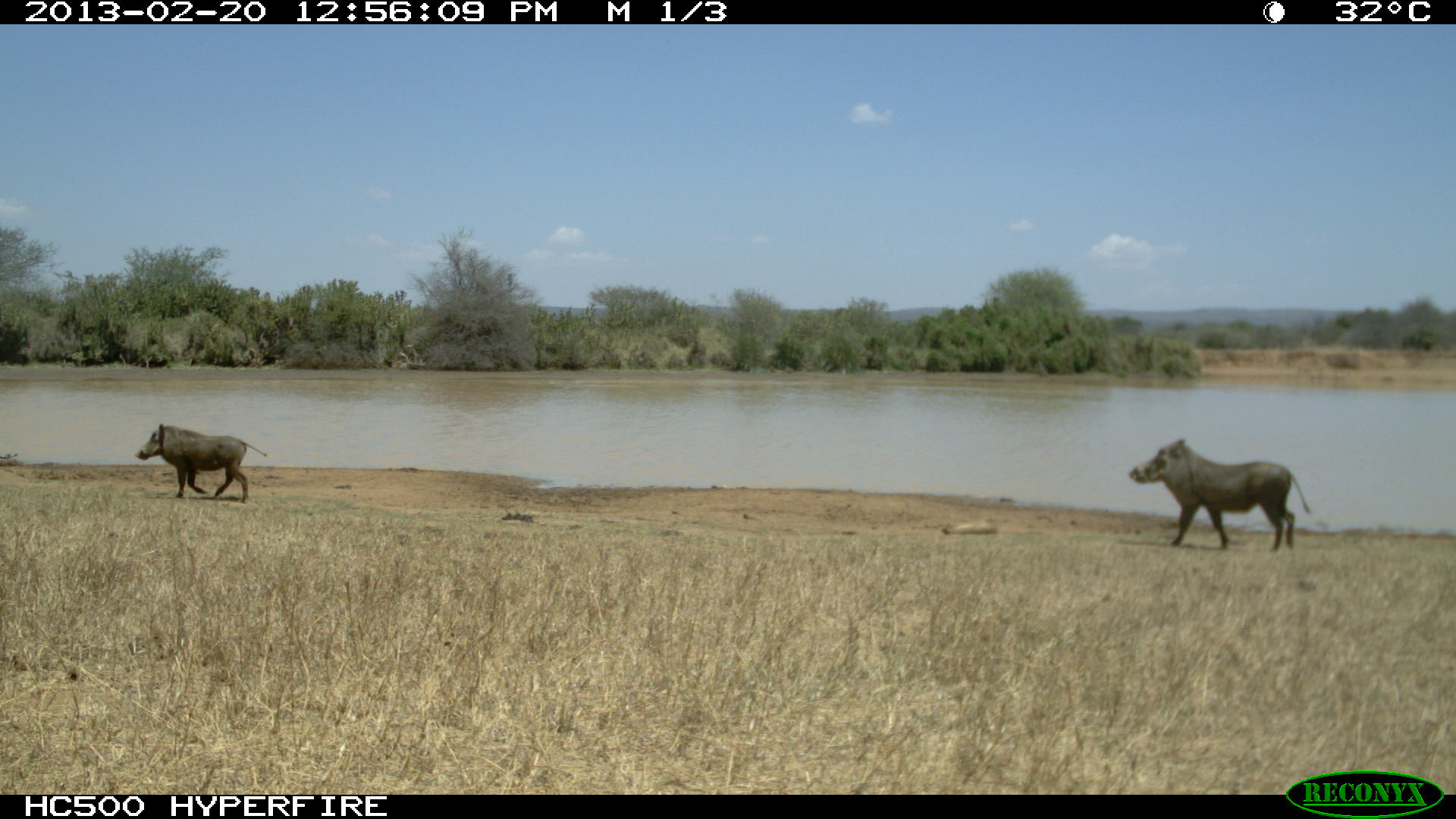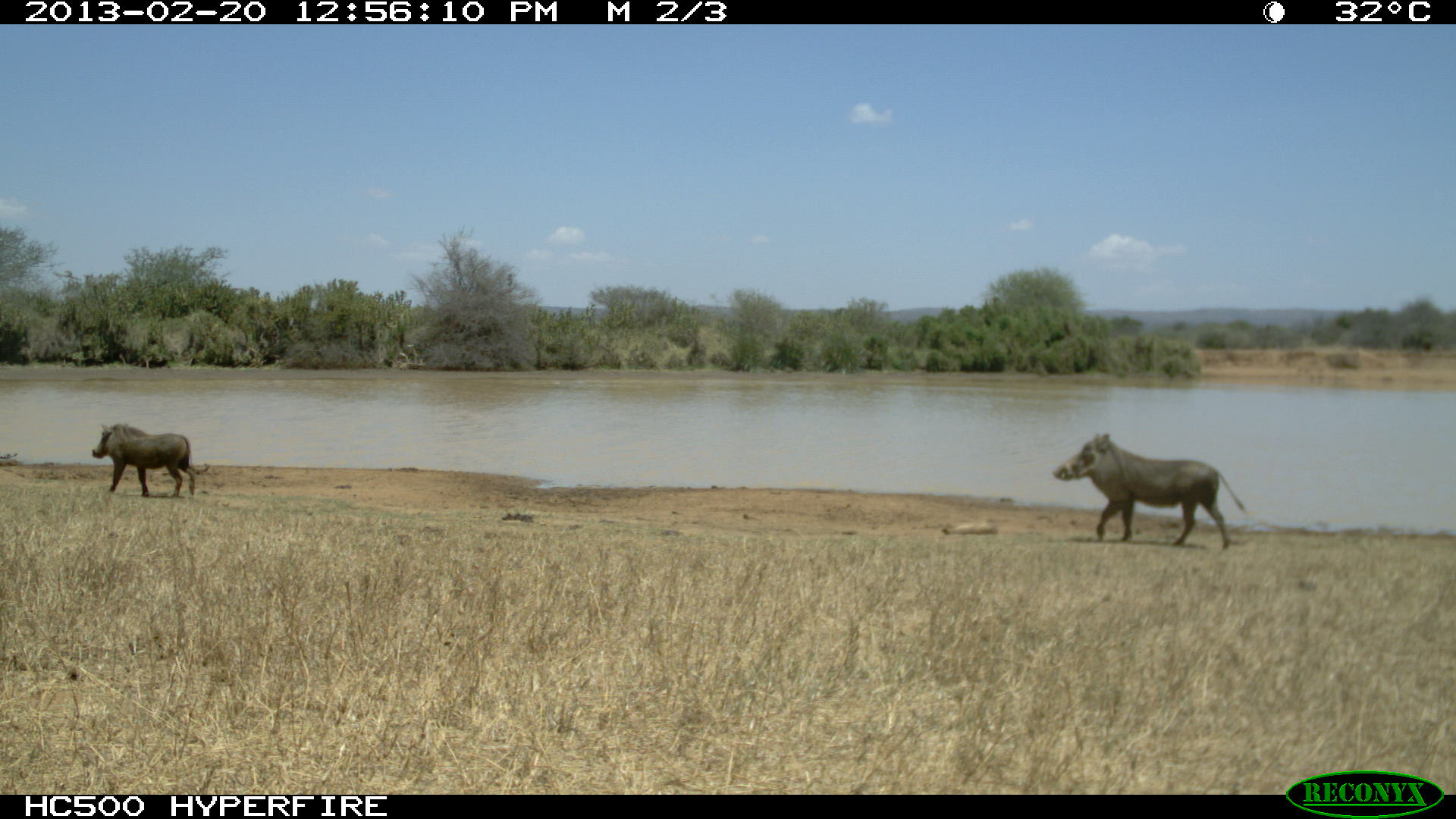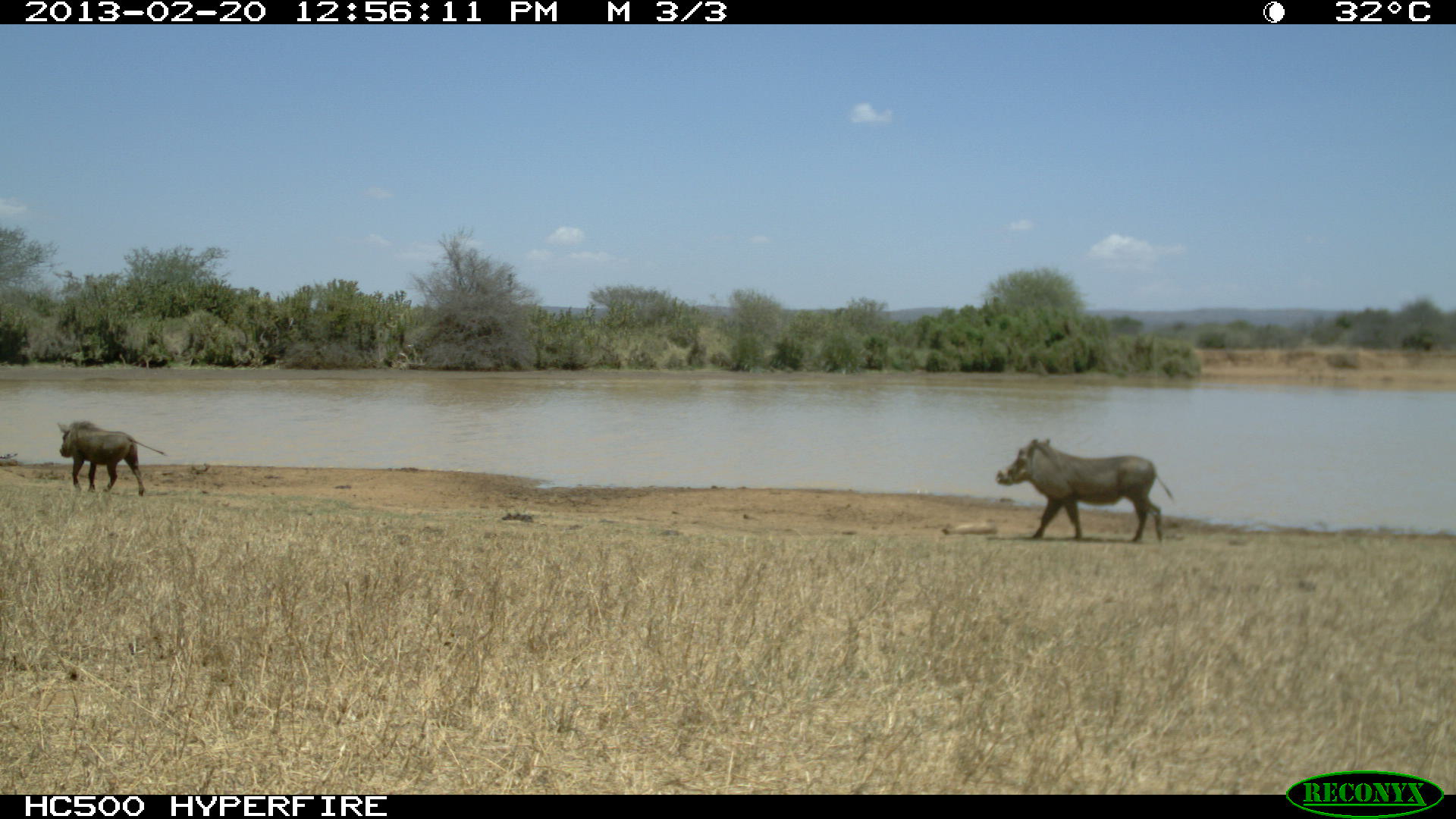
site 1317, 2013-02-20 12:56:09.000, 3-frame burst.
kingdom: Animalia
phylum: Chordata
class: Mammalia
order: Artiodactyla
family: Suidae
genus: Phacochoerus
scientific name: Phacochoerus africanus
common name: common warthog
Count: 2.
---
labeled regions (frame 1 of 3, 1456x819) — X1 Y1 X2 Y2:
phacochoerus africanus: 1128 437 1310 552; 135 423 267 503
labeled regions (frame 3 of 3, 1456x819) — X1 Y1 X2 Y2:
phacochoerus africanus: 995 439 1171 542; 57 421 168 497